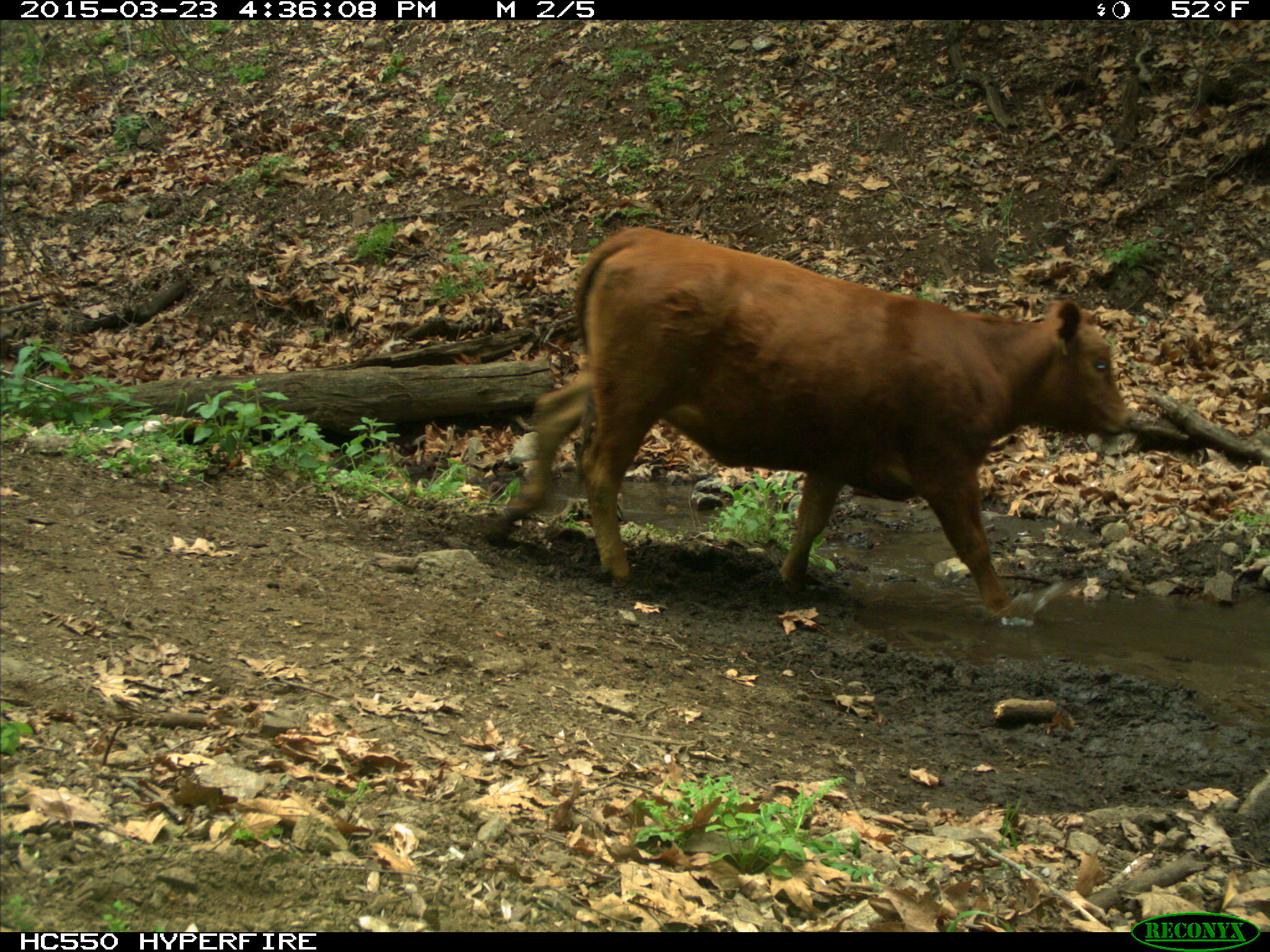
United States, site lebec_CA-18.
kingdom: Animalia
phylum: Chordata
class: Mammalia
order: Artiodactyla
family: Bovidae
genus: Bos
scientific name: Bos taurus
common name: domestic cow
Bos taurus (domestic cow).